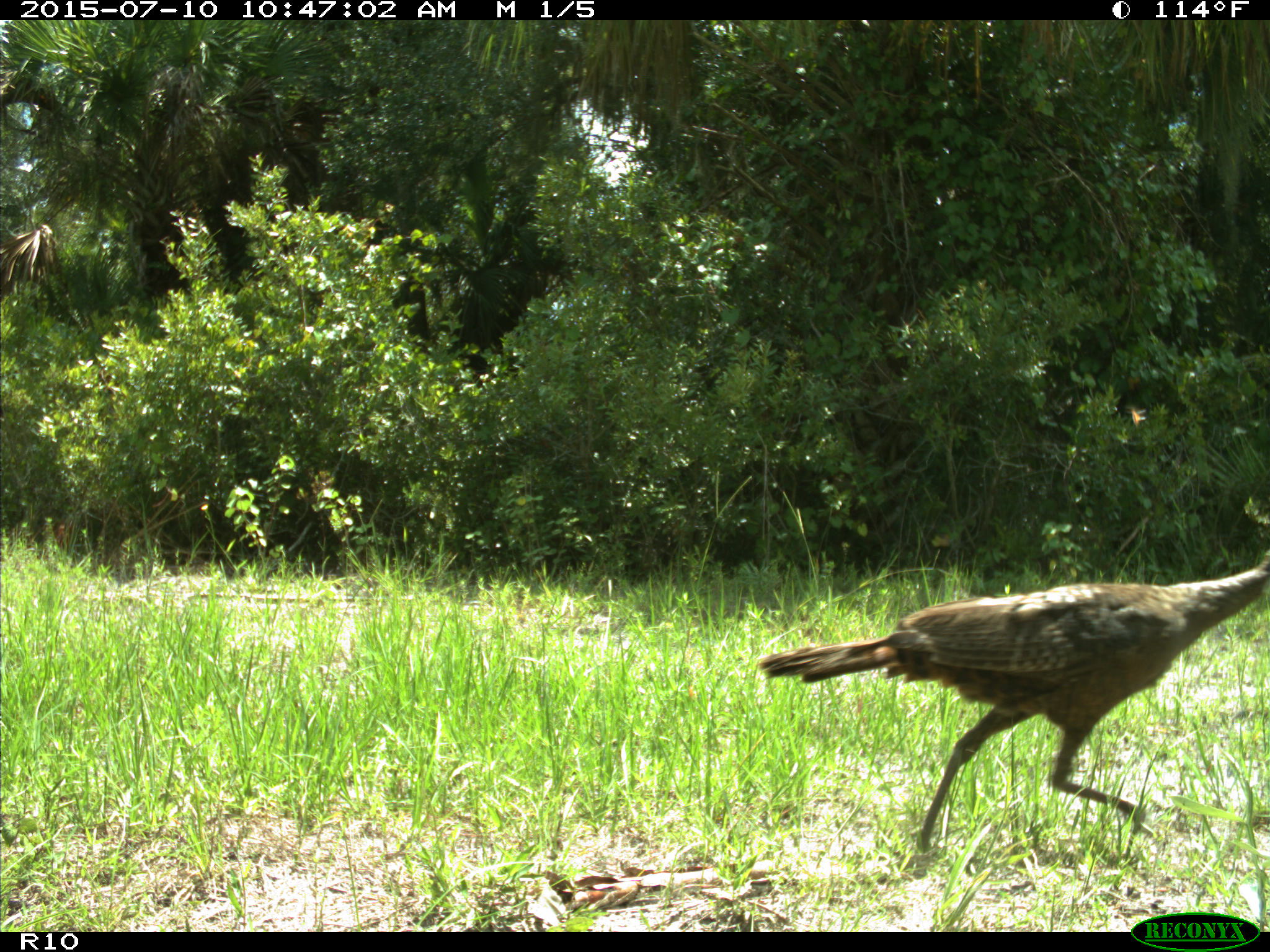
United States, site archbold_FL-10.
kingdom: Animalia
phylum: Chordata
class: Aves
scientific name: Aves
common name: birds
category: unidentified bird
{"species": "unidentified bird (birds) (Aves)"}